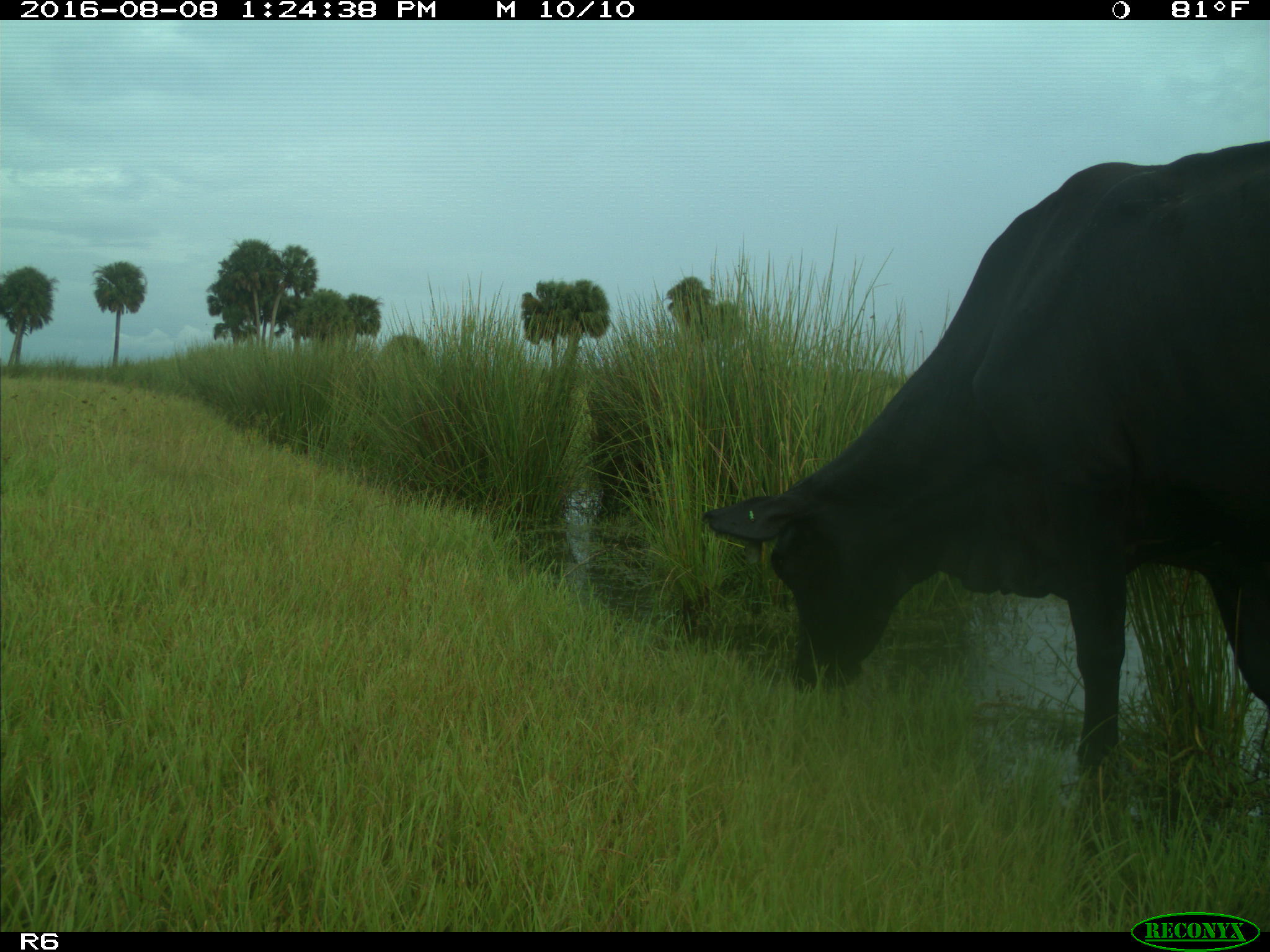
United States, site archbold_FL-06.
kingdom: Animalia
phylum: Chordata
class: Mammalia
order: Artiodactyla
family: Bovidae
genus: Bos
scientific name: Bos taurus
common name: domestic cow